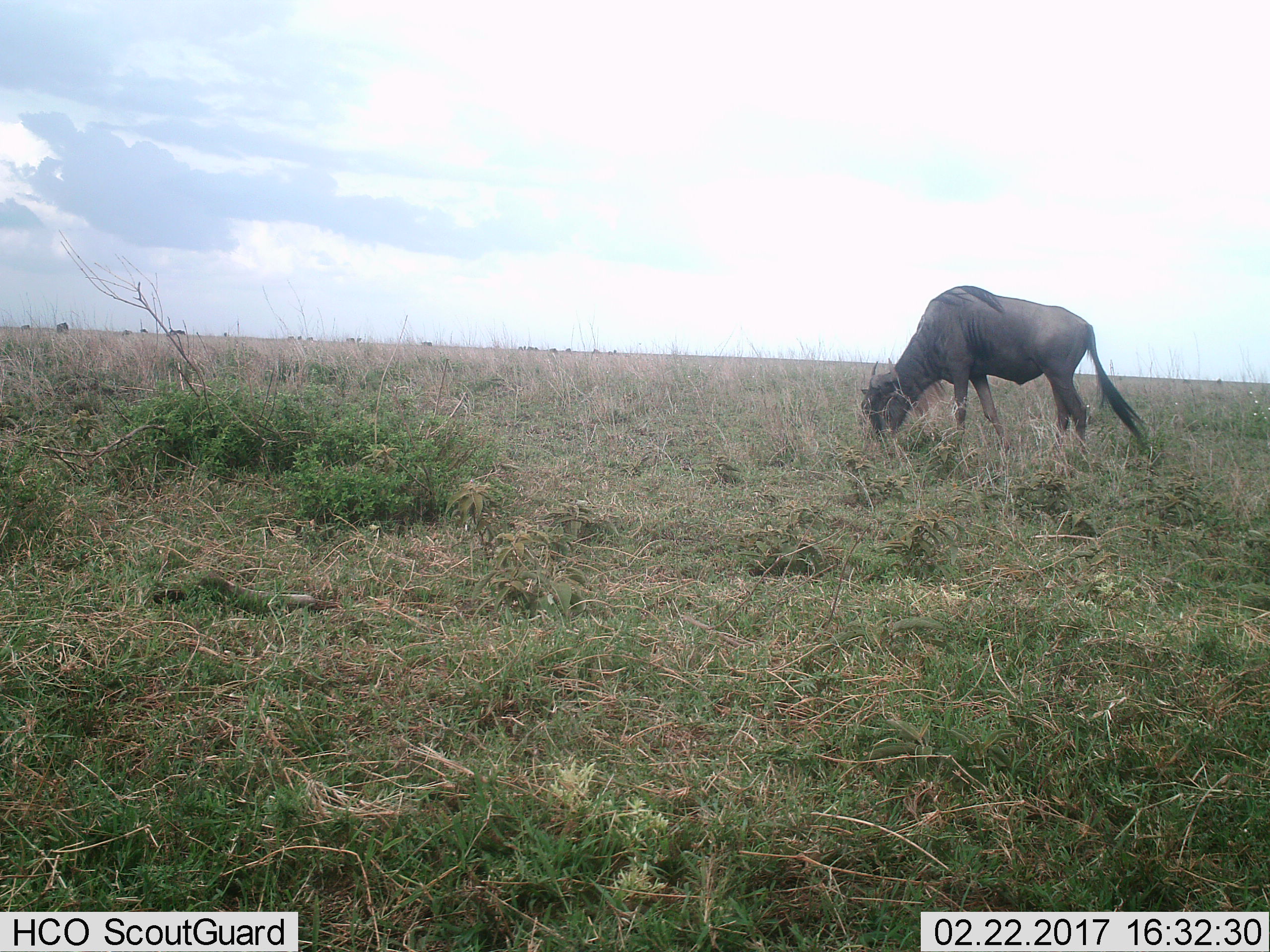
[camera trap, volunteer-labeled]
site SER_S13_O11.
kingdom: Animalia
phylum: Chordata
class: Mammalia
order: Artiodactyla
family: Bovidae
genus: Connochaetes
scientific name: Connochaetes taurinus taurinus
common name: blue wildebeest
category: wildebeestblue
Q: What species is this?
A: Wildebeestblue (blue wildebeest) (Connochaetes taurinus taurinus).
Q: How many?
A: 1.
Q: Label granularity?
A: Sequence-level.